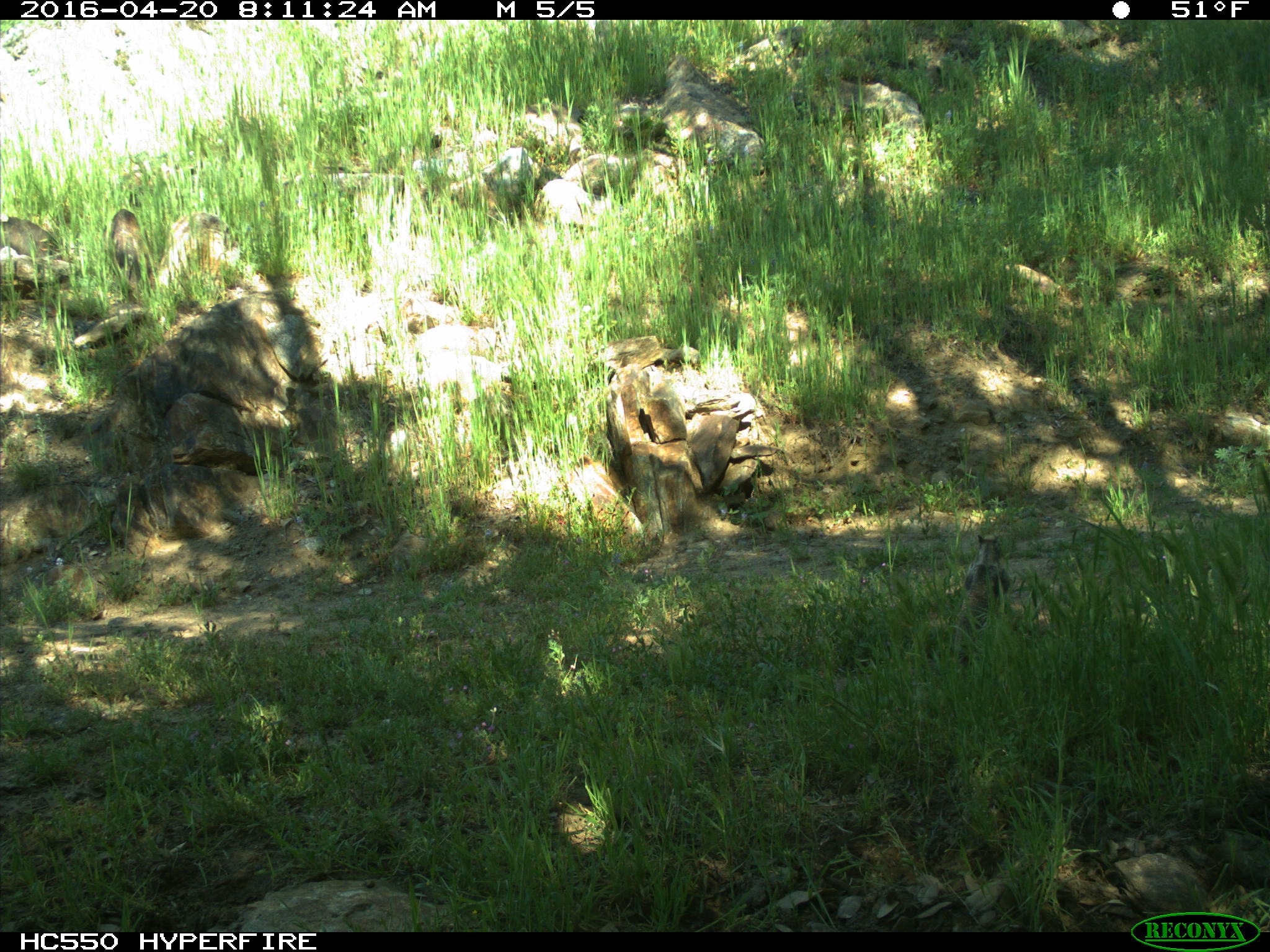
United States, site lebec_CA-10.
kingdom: Animalia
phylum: Chordata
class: Mammalia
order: Rodentia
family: Sciuridae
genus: Sciurus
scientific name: Sciurus carolinensis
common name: eastern gray squirrel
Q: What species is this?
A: Sciurus carolinensis (eastern gray squirrel).